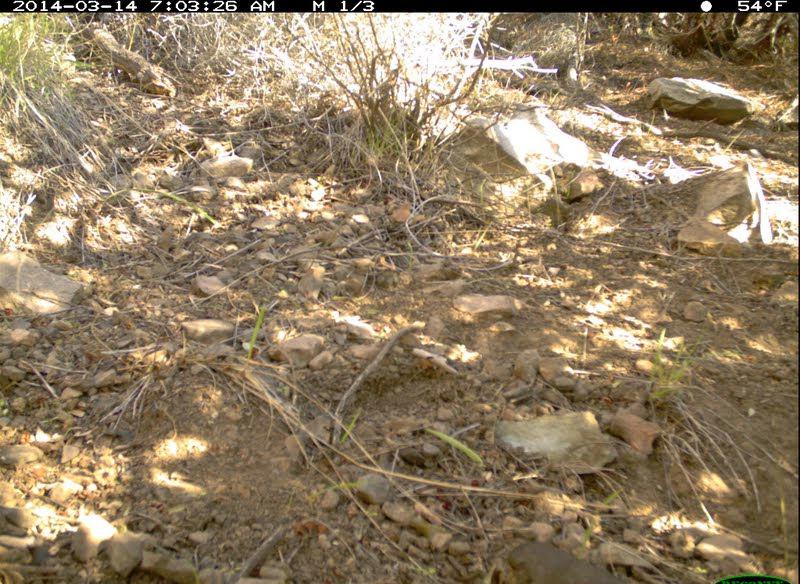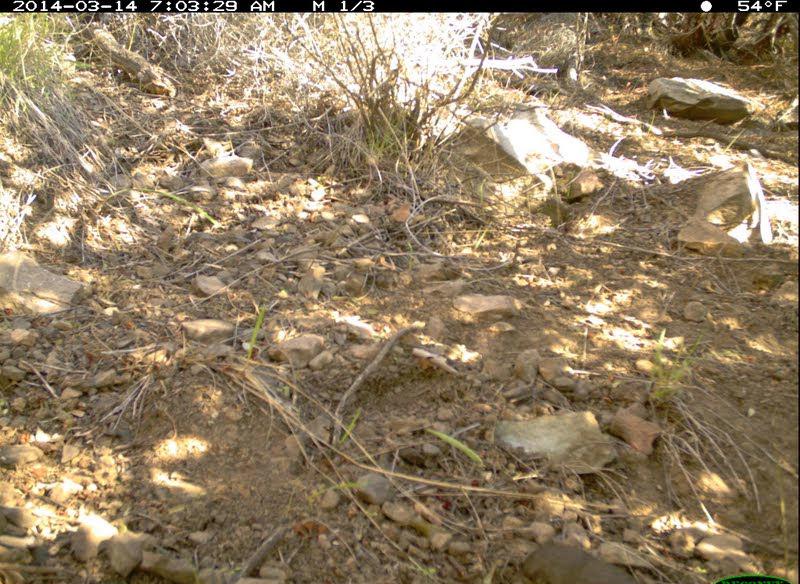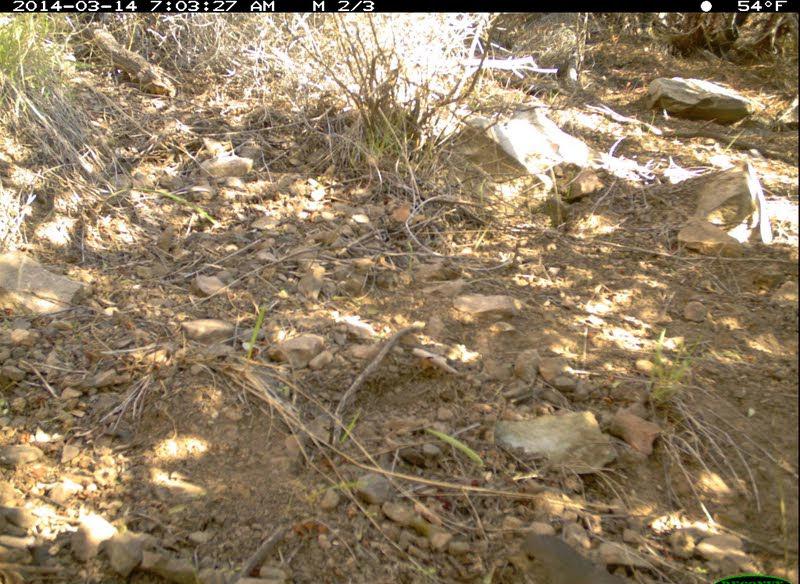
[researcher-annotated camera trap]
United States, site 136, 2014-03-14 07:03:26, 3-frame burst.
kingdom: Animalia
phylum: Chordata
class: Aves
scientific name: Aves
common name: bird